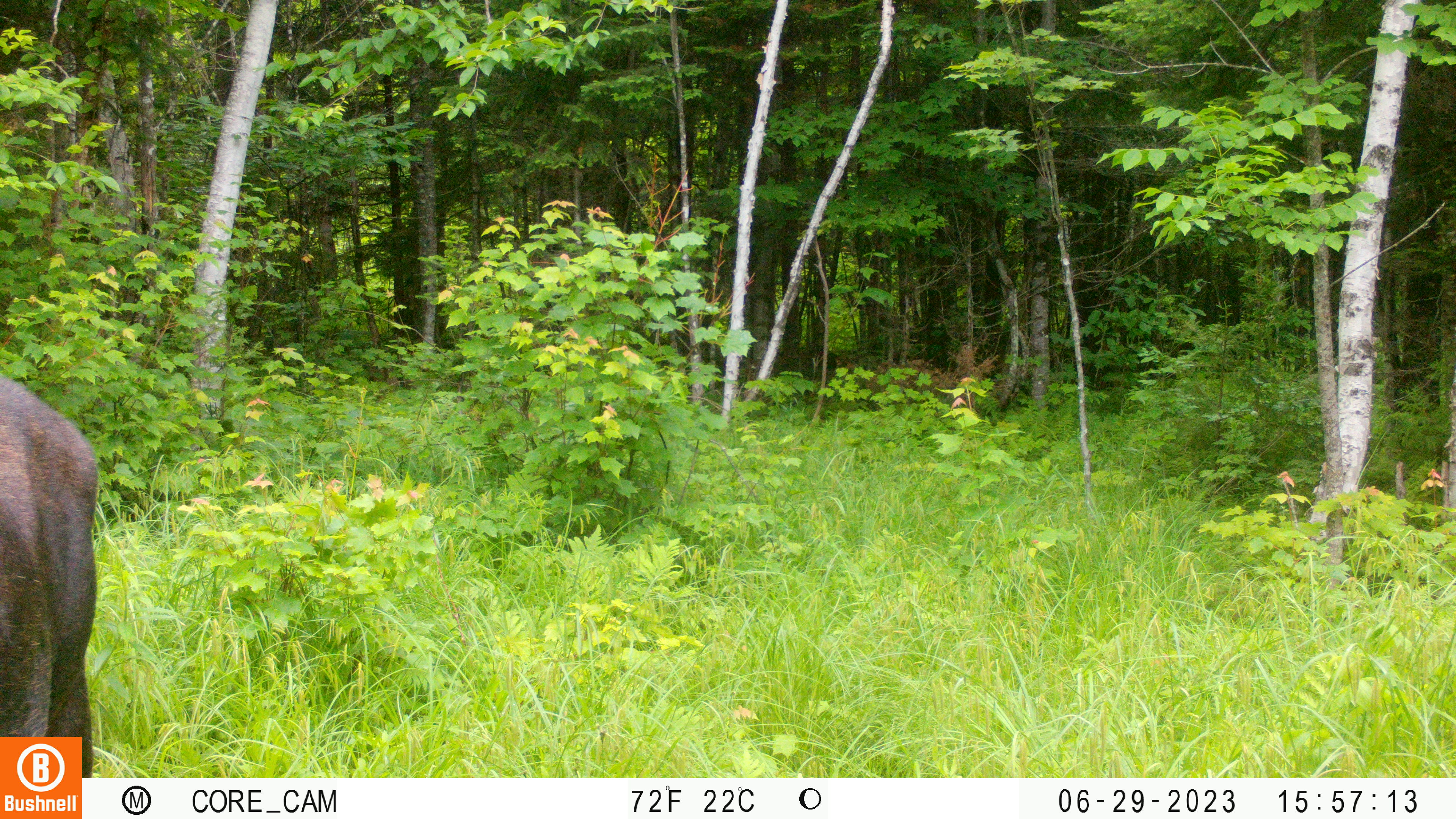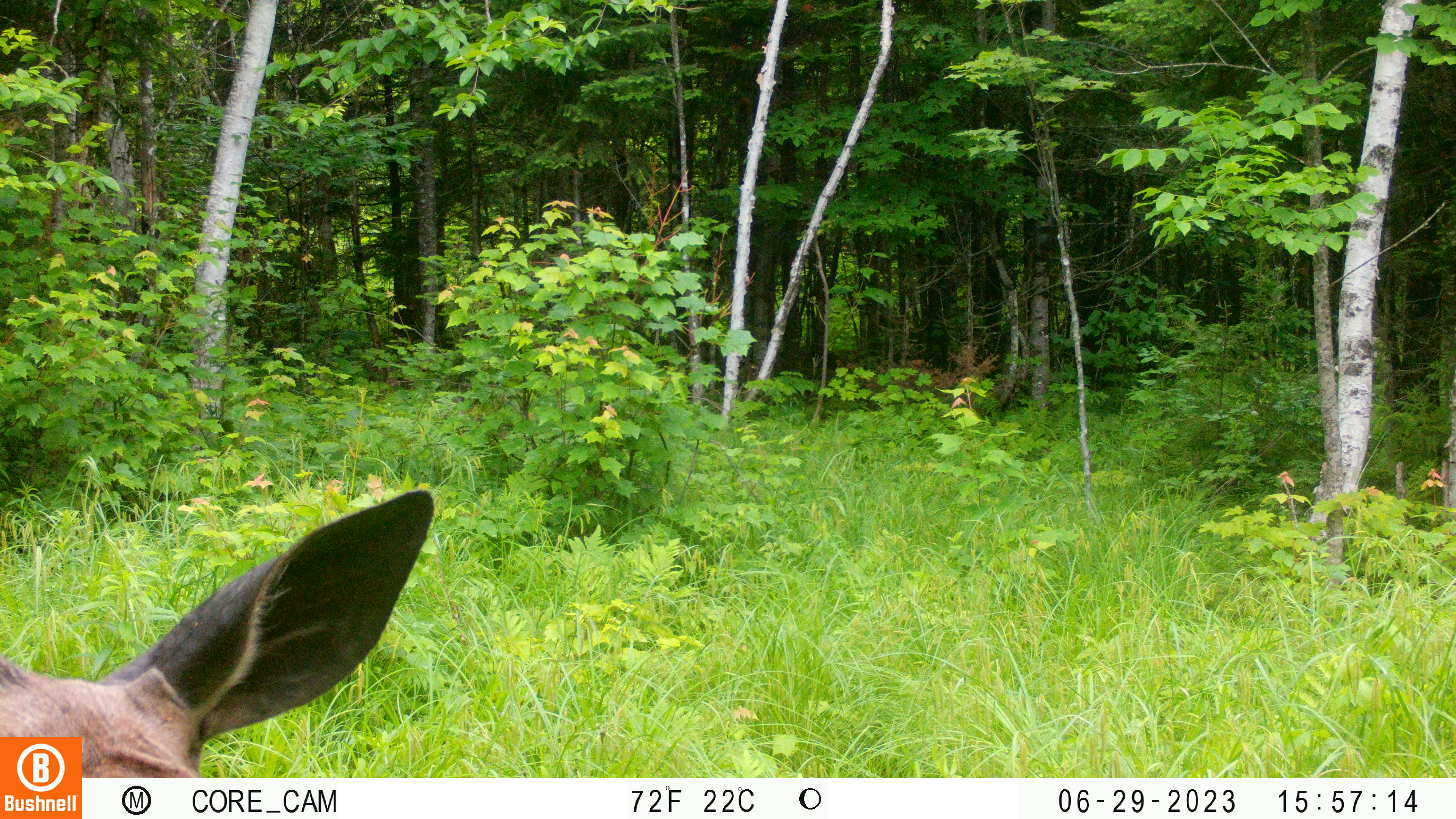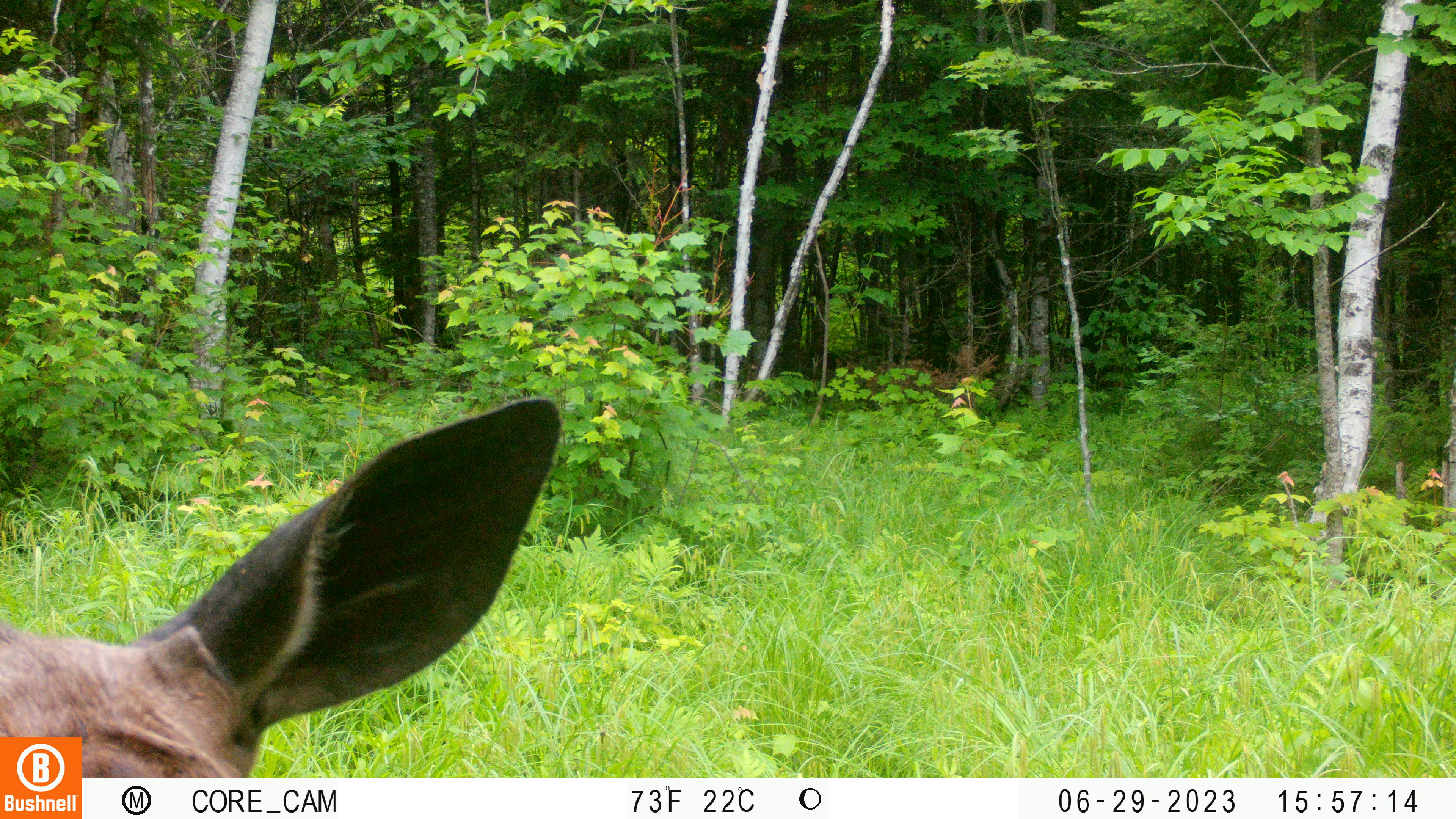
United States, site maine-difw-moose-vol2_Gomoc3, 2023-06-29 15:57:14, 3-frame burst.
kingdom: Animalia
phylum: Chordata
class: Mammalia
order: Artiodactyla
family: Cervidae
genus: Alces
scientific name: Alces alces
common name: moose